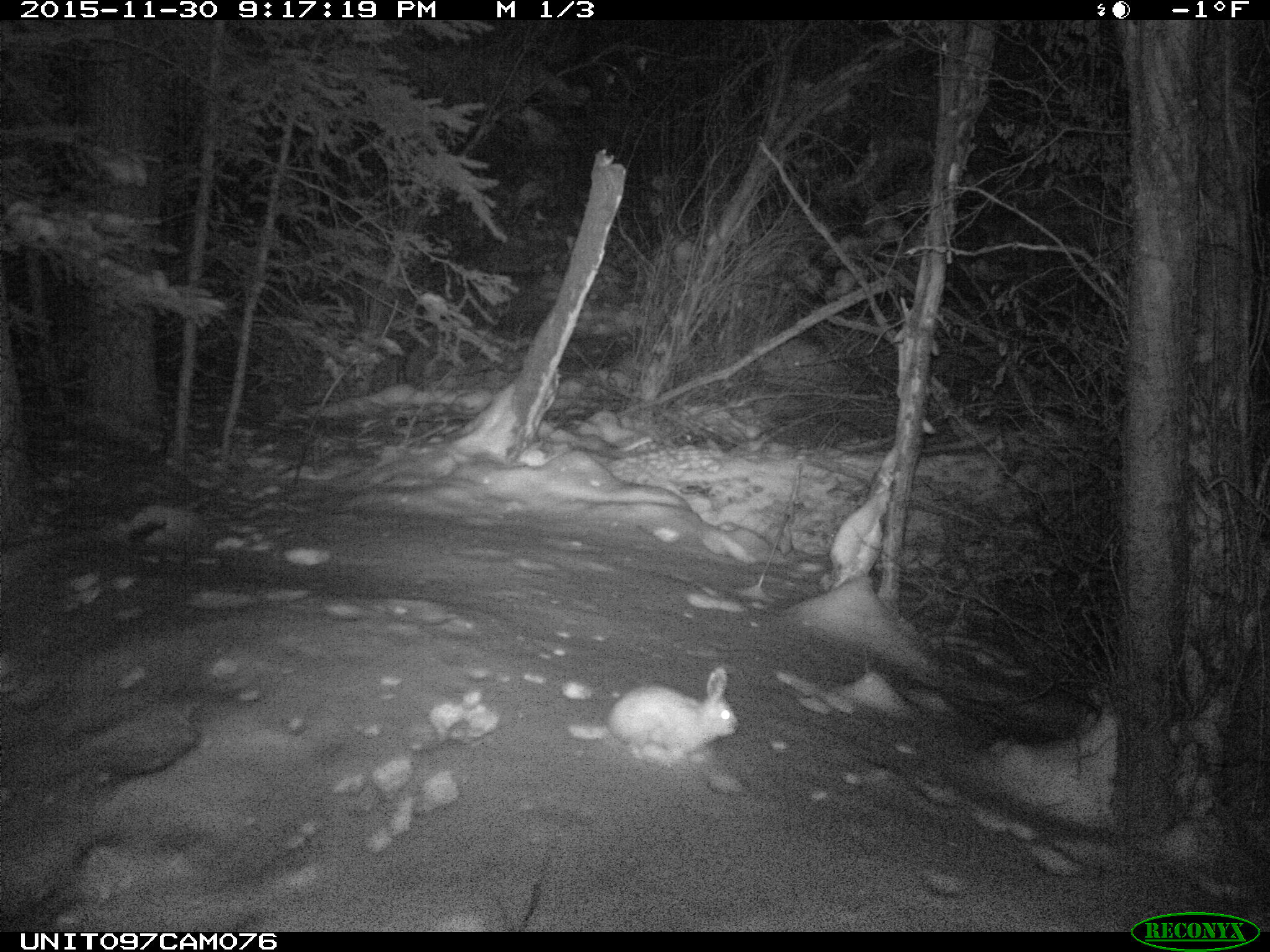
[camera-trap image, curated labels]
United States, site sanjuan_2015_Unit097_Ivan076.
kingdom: Animalia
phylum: Chordata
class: Mammalia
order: Lagomorpha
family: Leporidae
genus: Lepus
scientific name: Lepus americanus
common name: snowshoe hare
Lepus americanus (snowshoe hare).